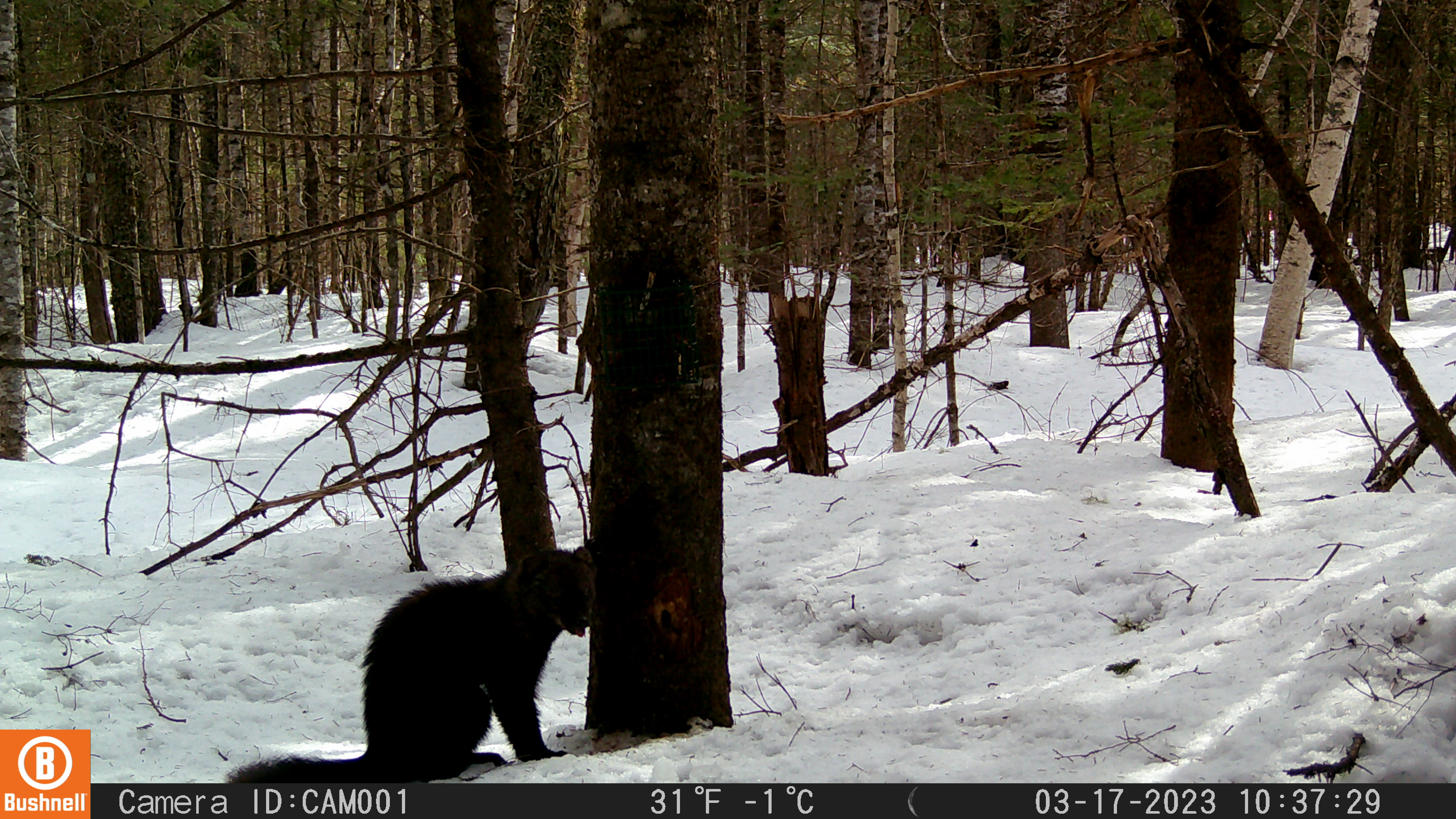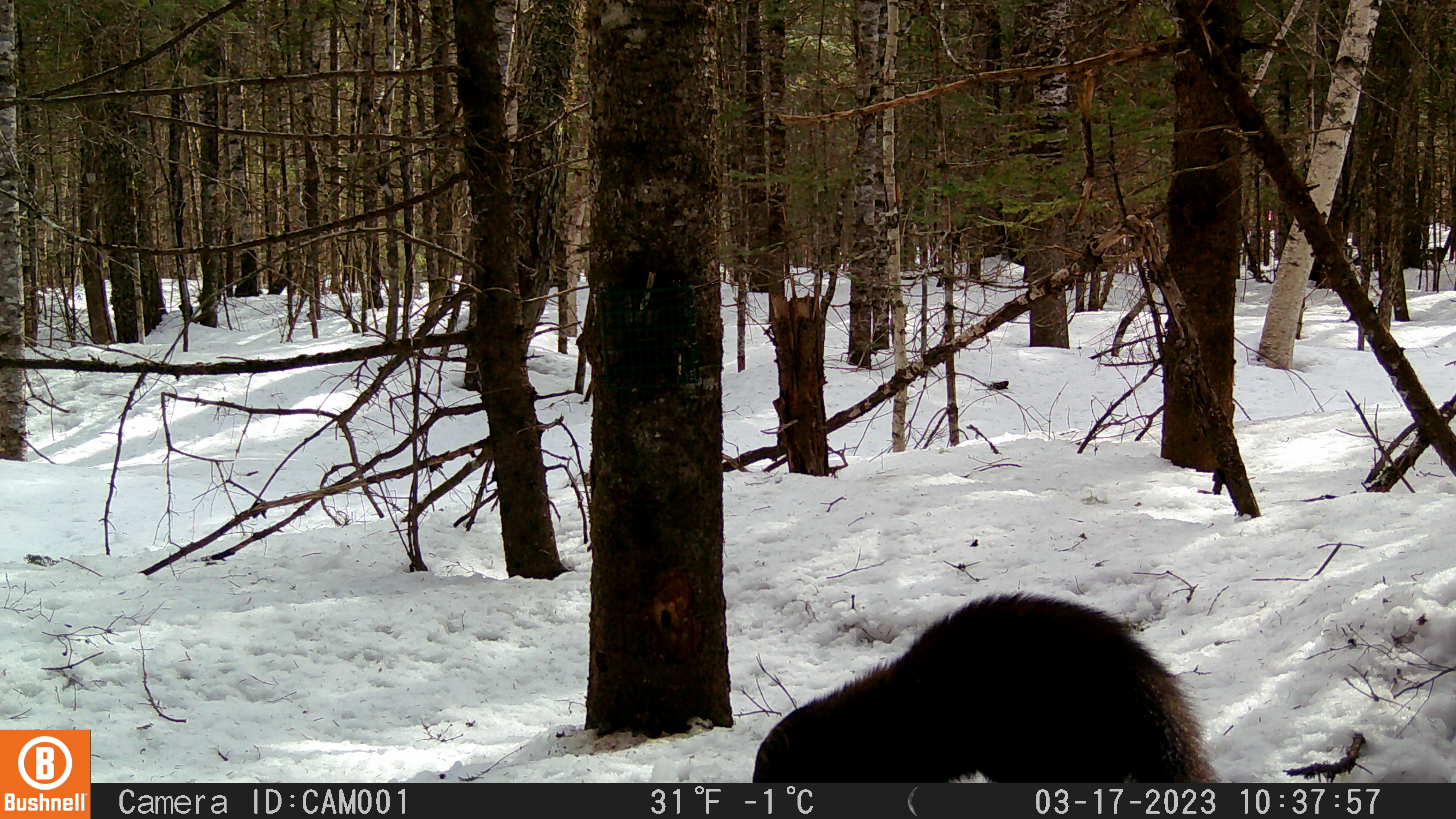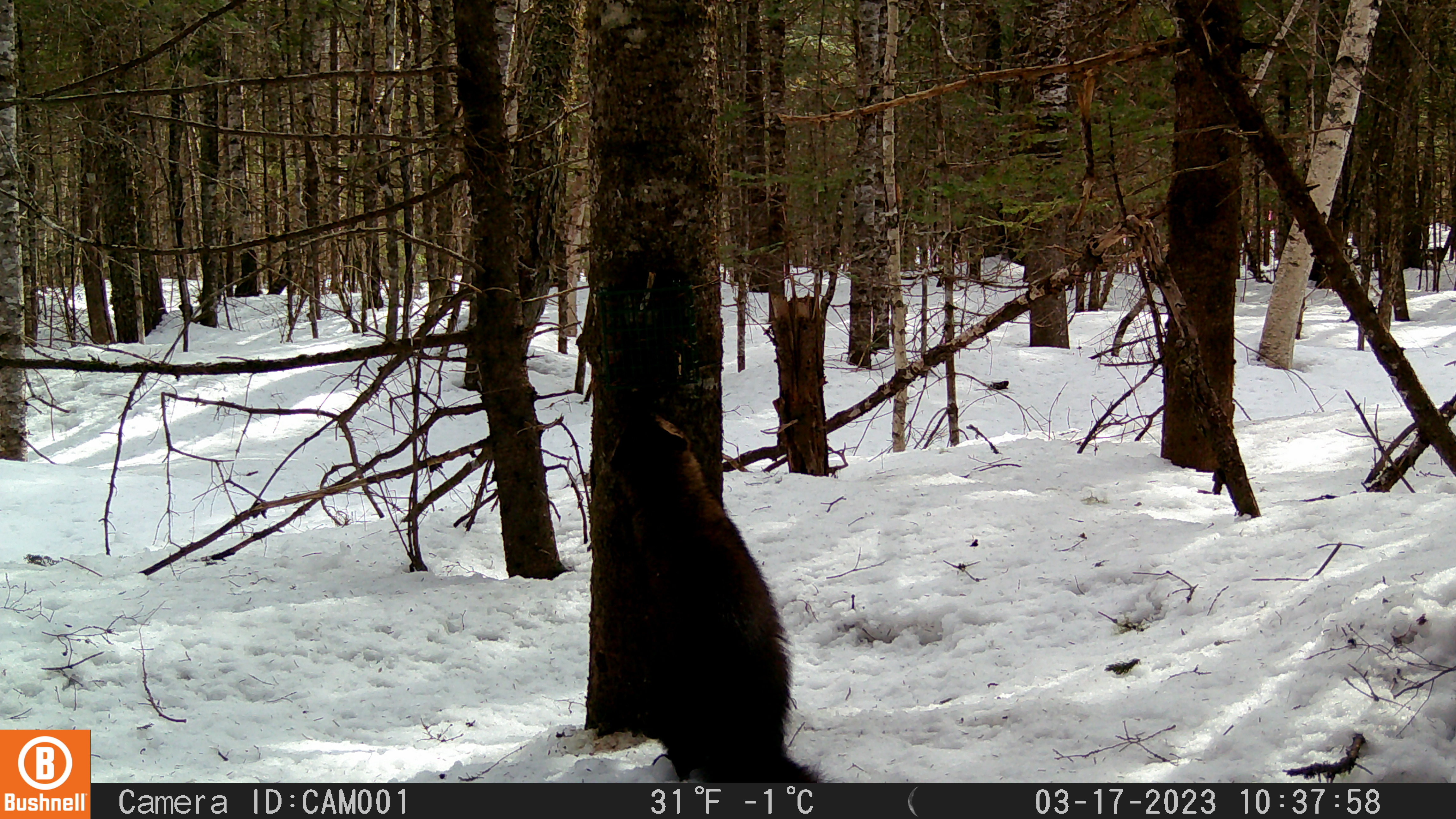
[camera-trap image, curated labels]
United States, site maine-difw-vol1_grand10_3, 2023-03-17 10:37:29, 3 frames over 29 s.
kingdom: Animalia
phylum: Chordata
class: Mammalia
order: Carnivora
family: Mustelidae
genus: Pekania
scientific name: Pekania pennanti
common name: fisher